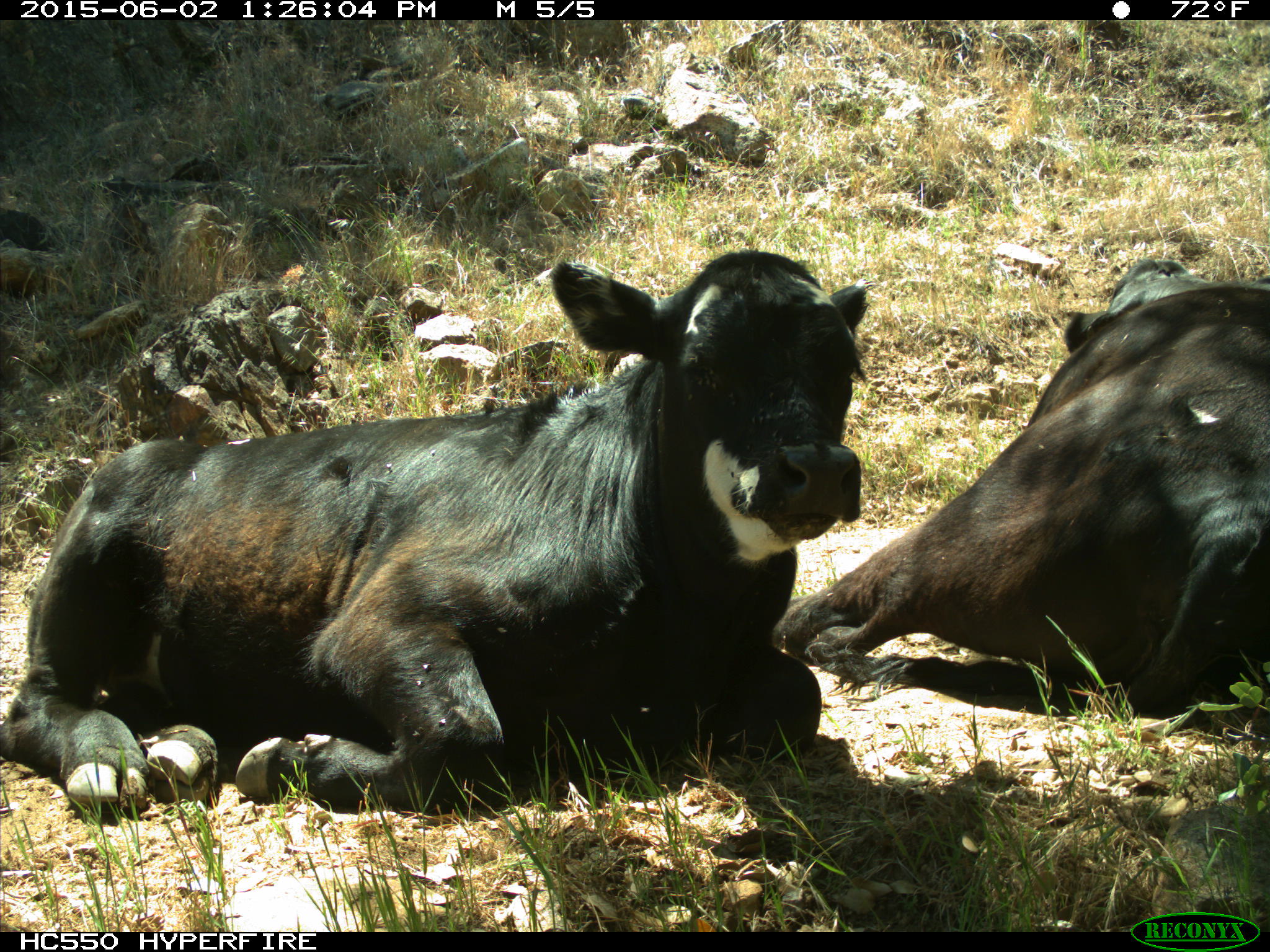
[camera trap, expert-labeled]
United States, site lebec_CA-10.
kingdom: Animalia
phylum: Chordata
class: Mammalia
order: Artiodactyla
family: Bovidae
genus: Bos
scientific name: Bos taurus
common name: domestic cow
Bos taurus (domestic cow).